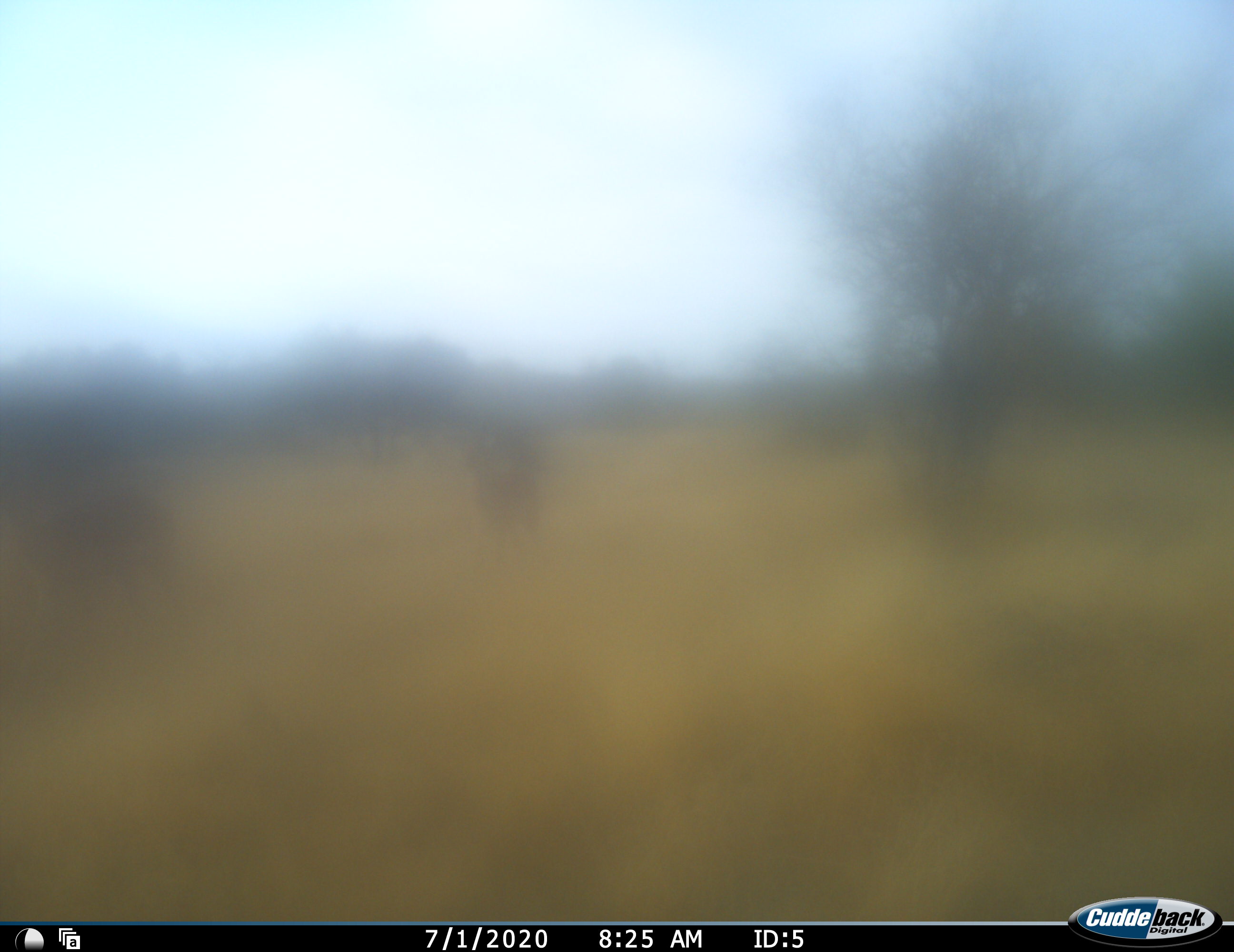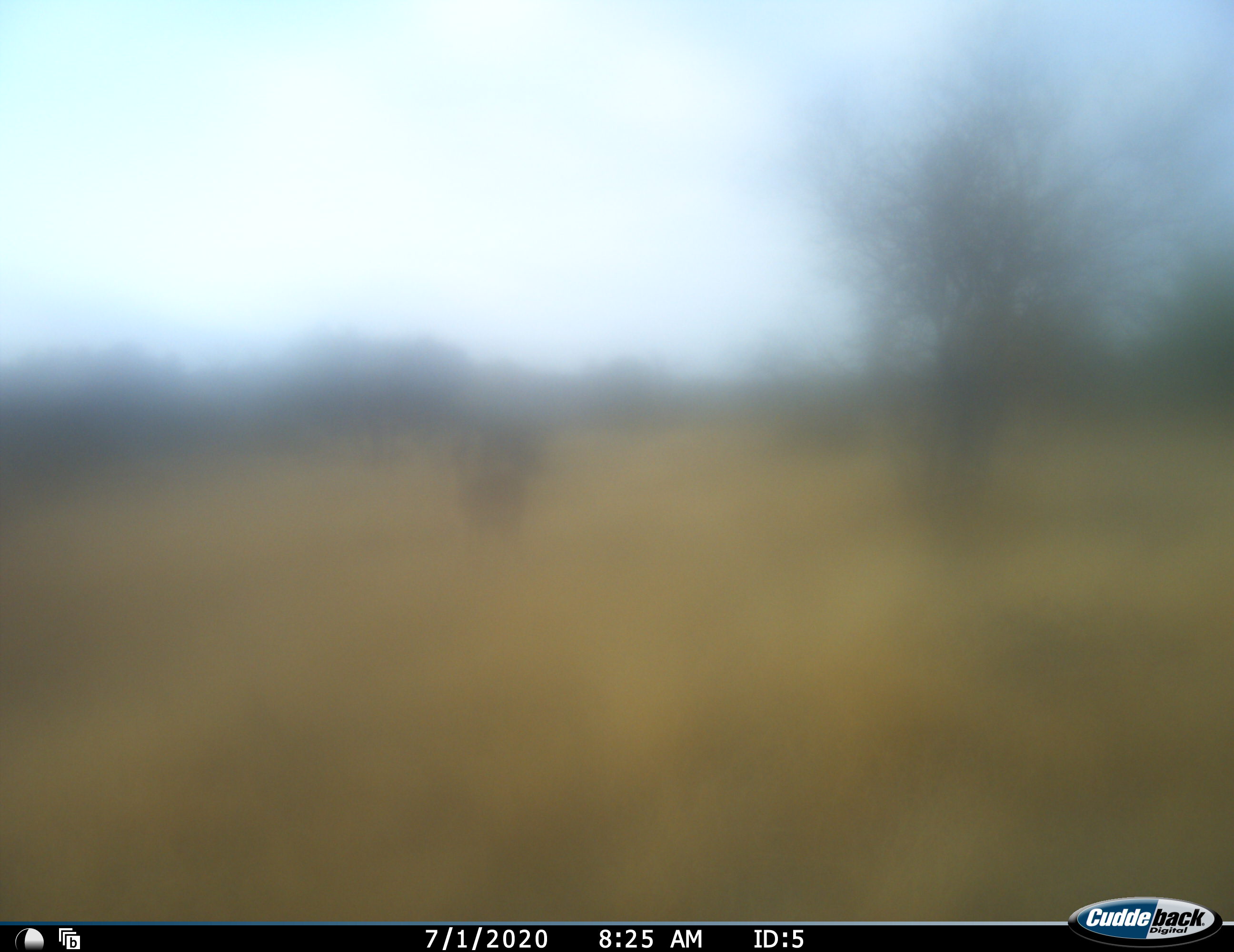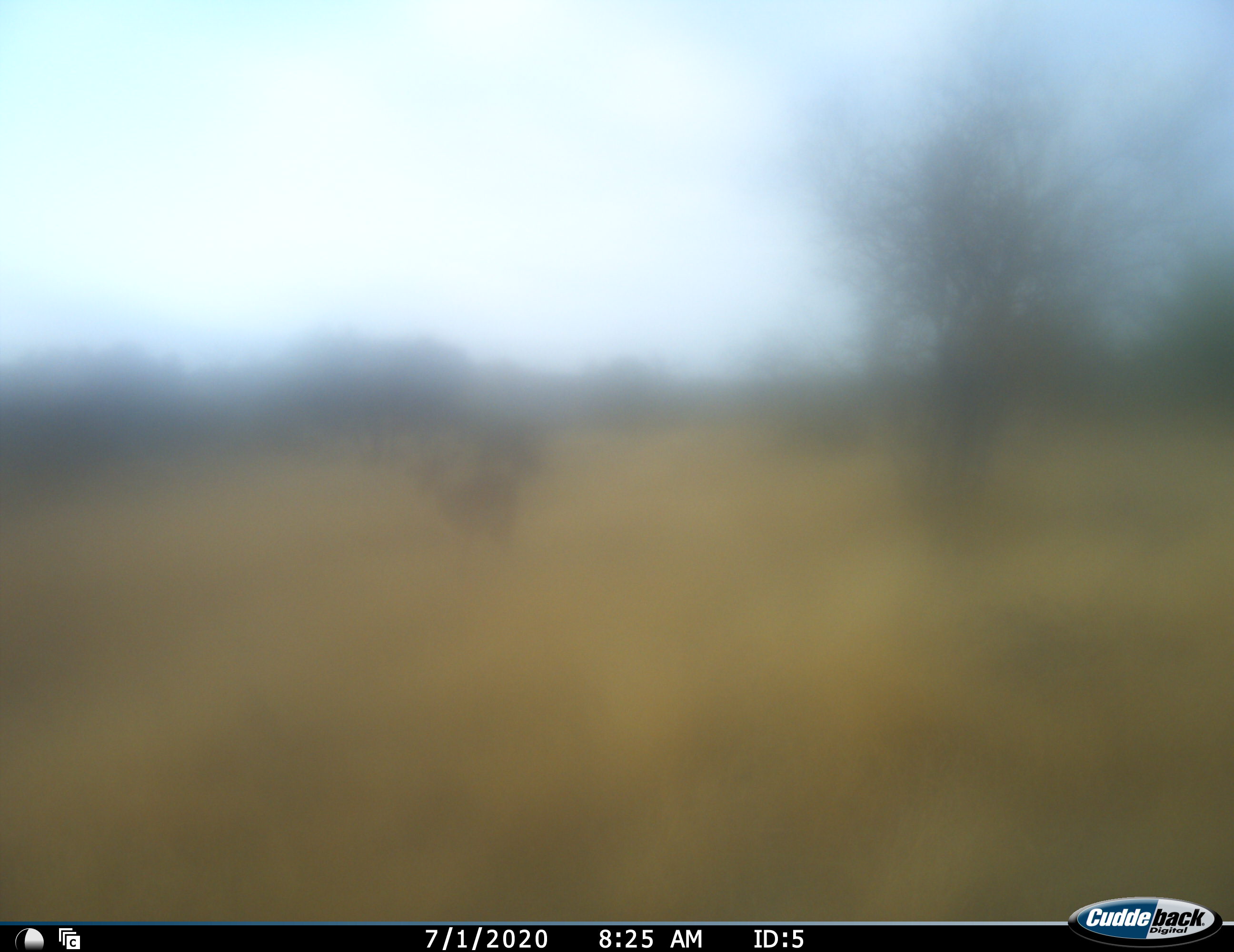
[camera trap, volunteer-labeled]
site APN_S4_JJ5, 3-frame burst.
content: unidentified animal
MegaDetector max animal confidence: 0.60